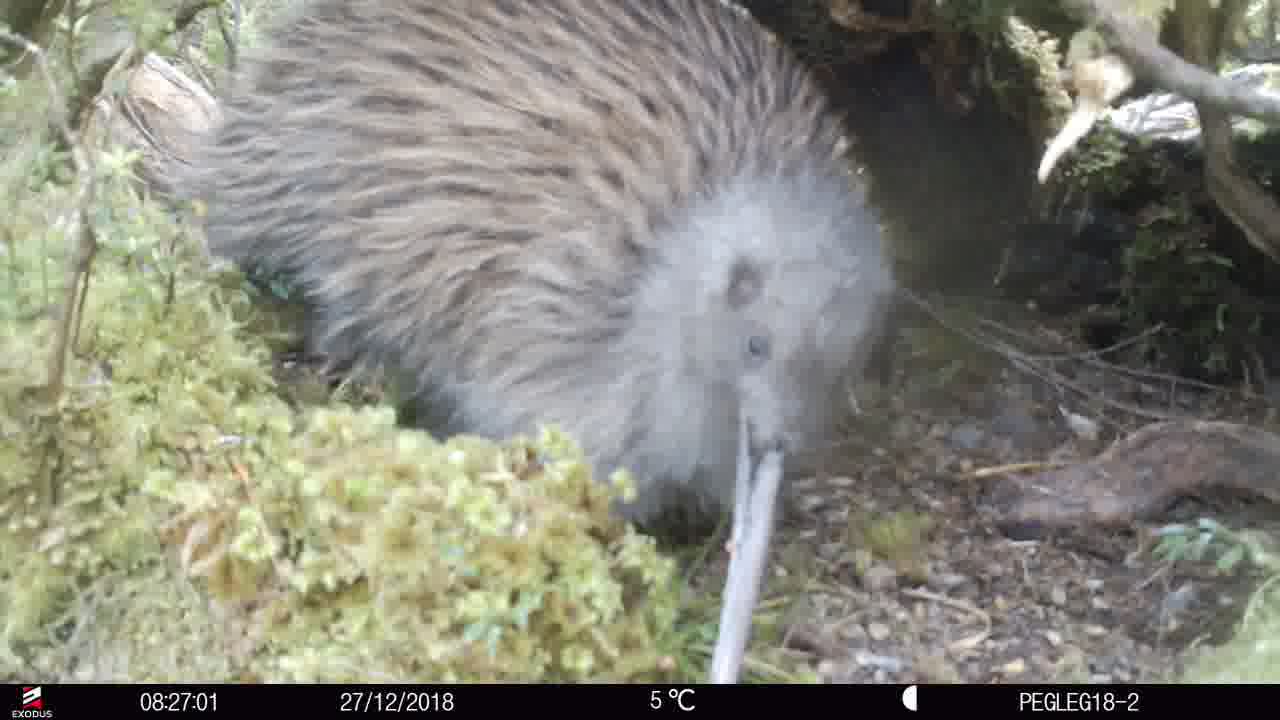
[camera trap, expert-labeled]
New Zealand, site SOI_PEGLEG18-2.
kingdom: Animalia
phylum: Chordata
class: Aves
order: Apterygiformes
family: Apterygidae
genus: Apteryx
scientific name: Apteryx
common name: kiwi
Kiwi (Apteryx).